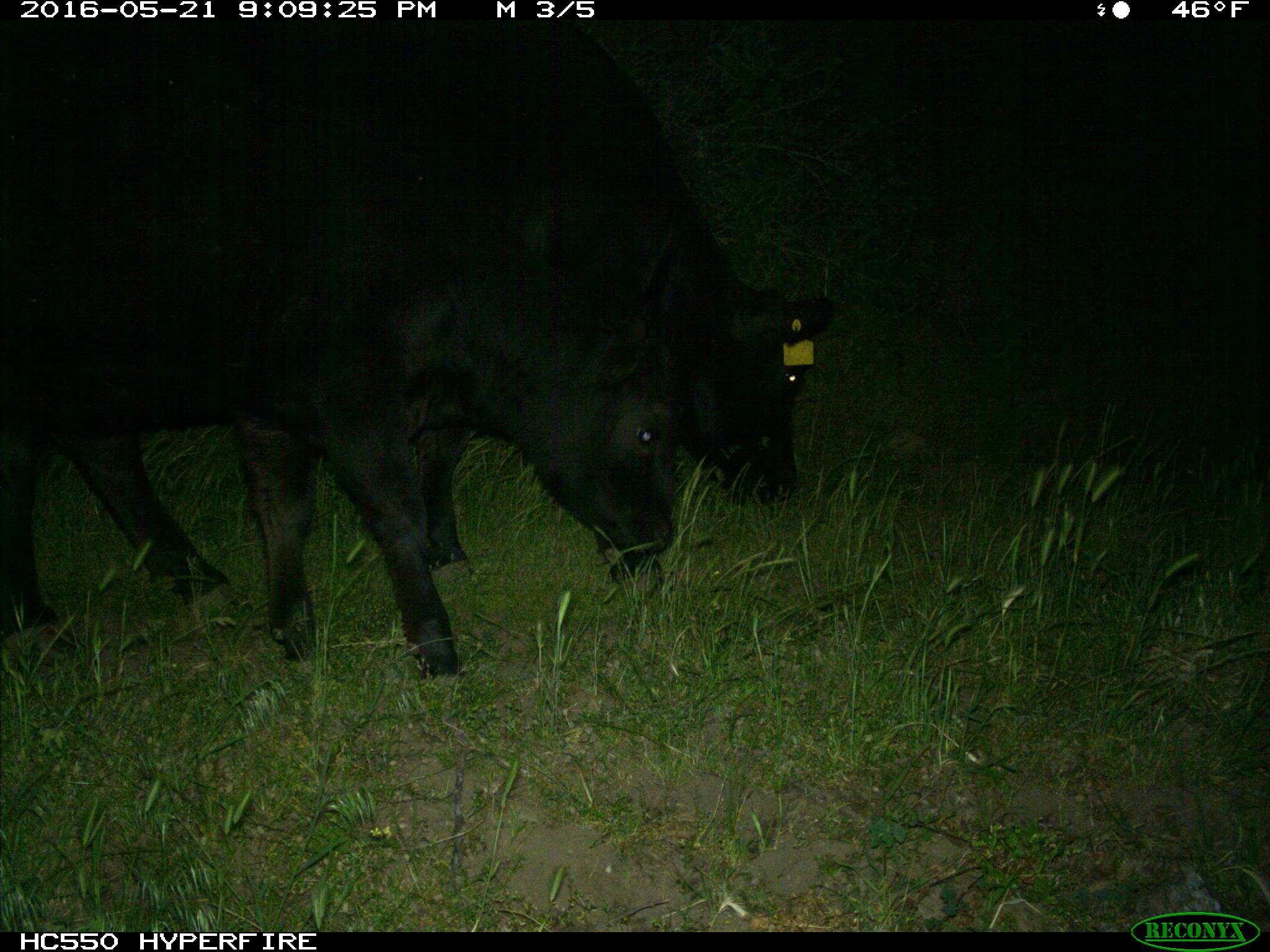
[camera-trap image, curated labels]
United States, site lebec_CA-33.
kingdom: Animalia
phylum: Chordata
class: Mammalia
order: Artiodactyla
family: Bovidae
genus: Bos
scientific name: Bos taurus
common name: domestic cow